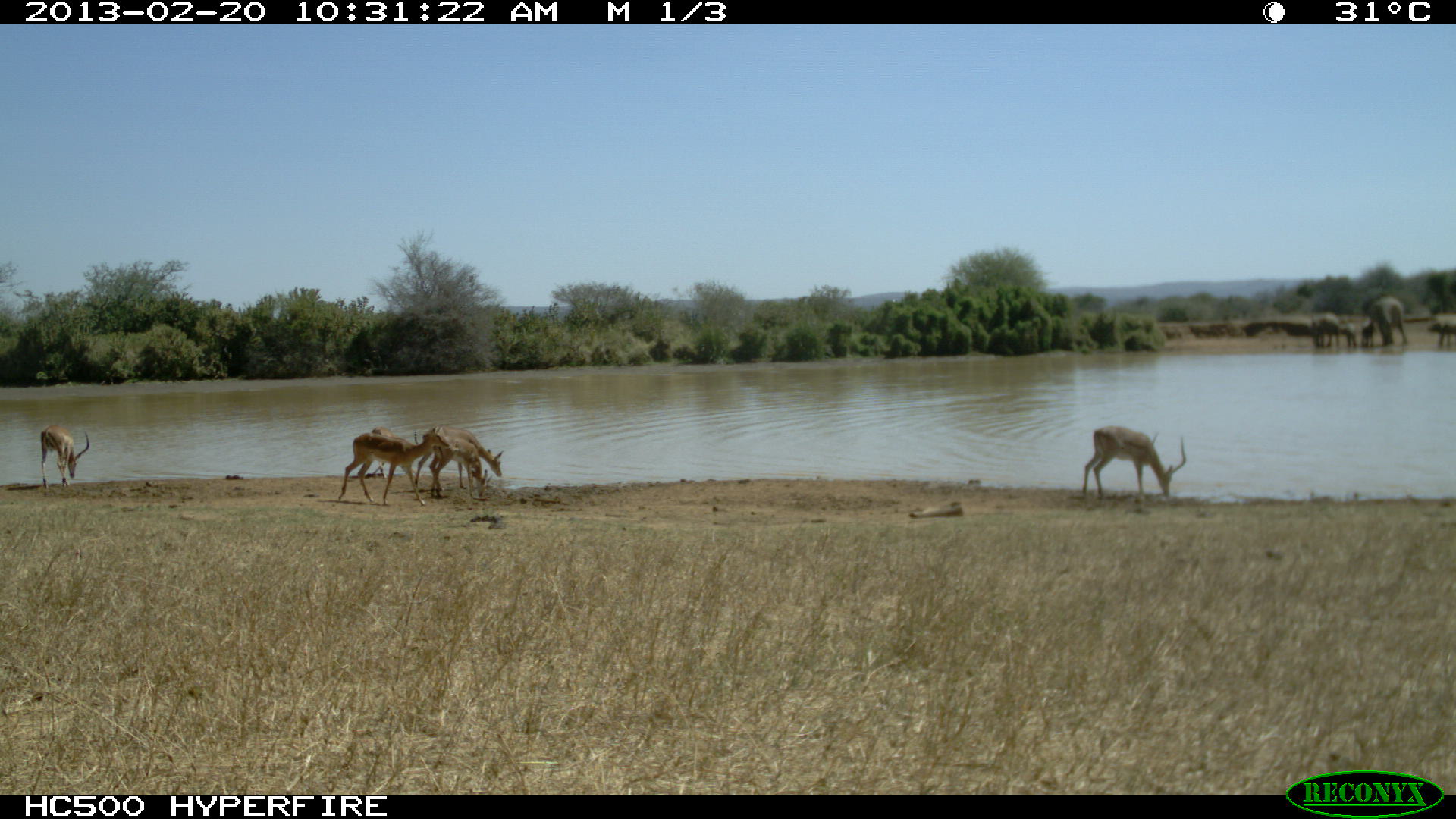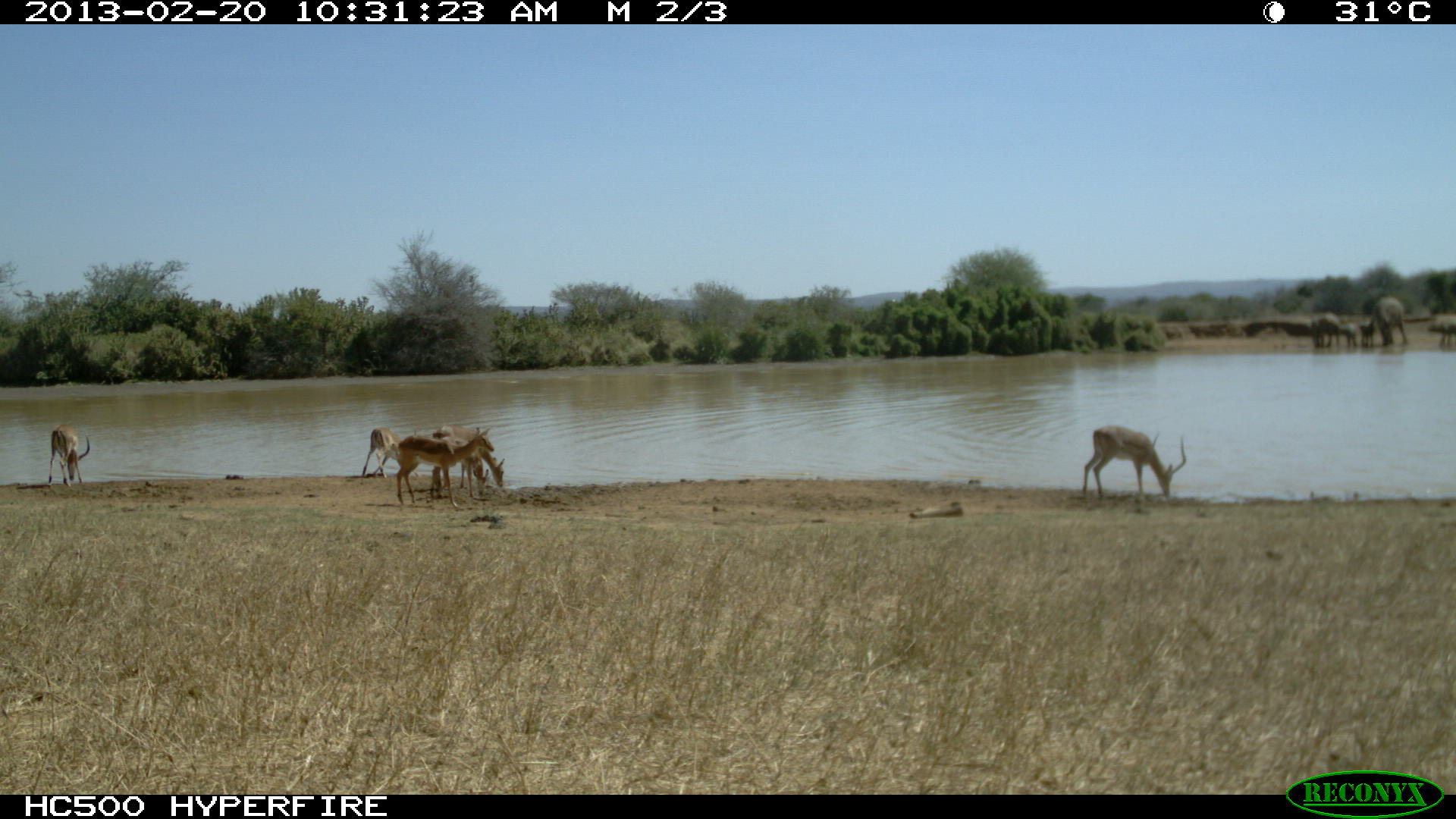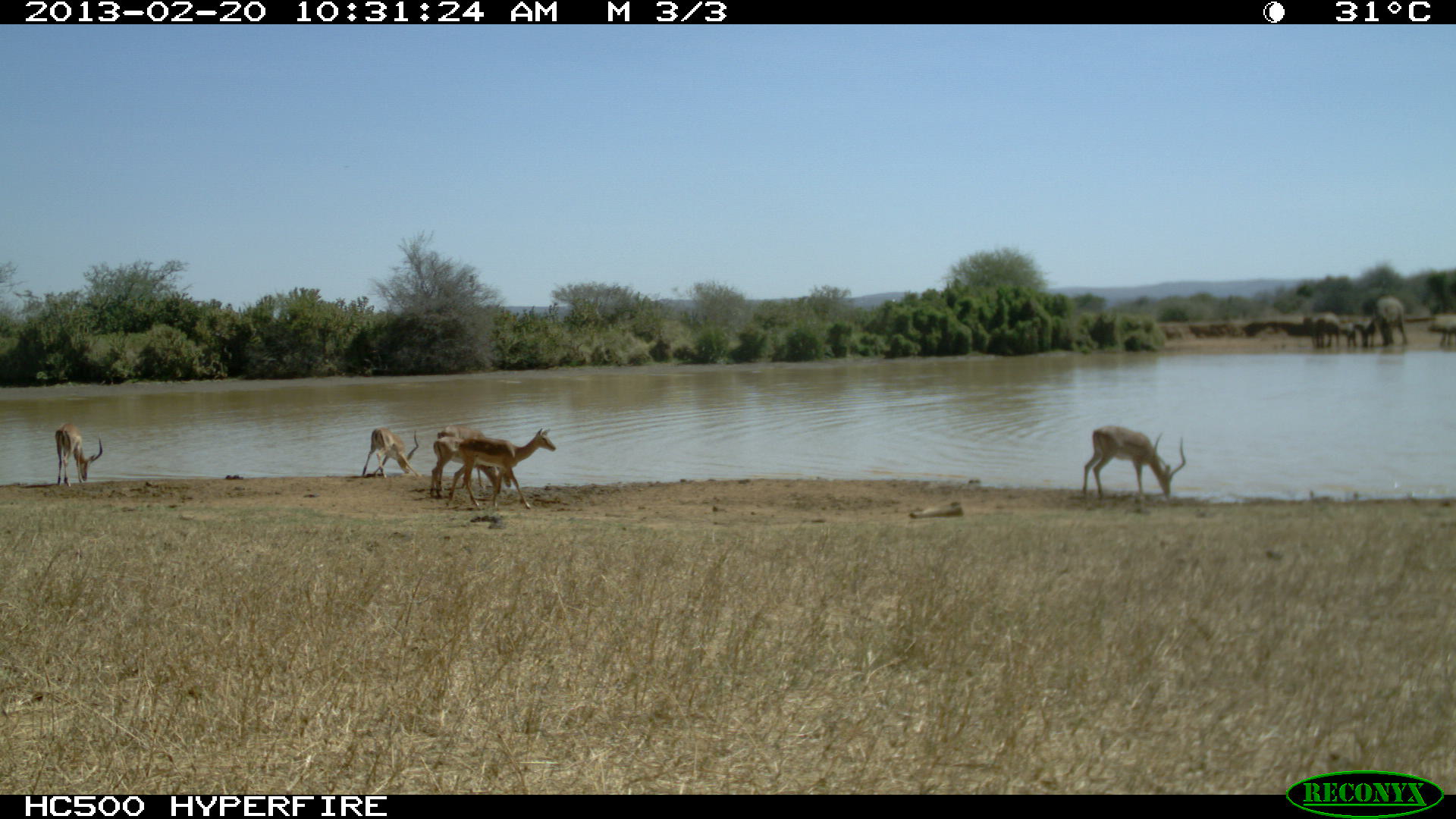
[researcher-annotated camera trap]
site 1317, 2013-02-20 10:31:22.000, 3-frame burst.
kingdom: Animalia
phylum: Chordata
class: Mammalia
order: Artiodactyla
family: Bovidae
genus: Aepyceros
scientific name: Aepyceros melampus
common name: impala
Aepyceros melampus (impala), count 6.